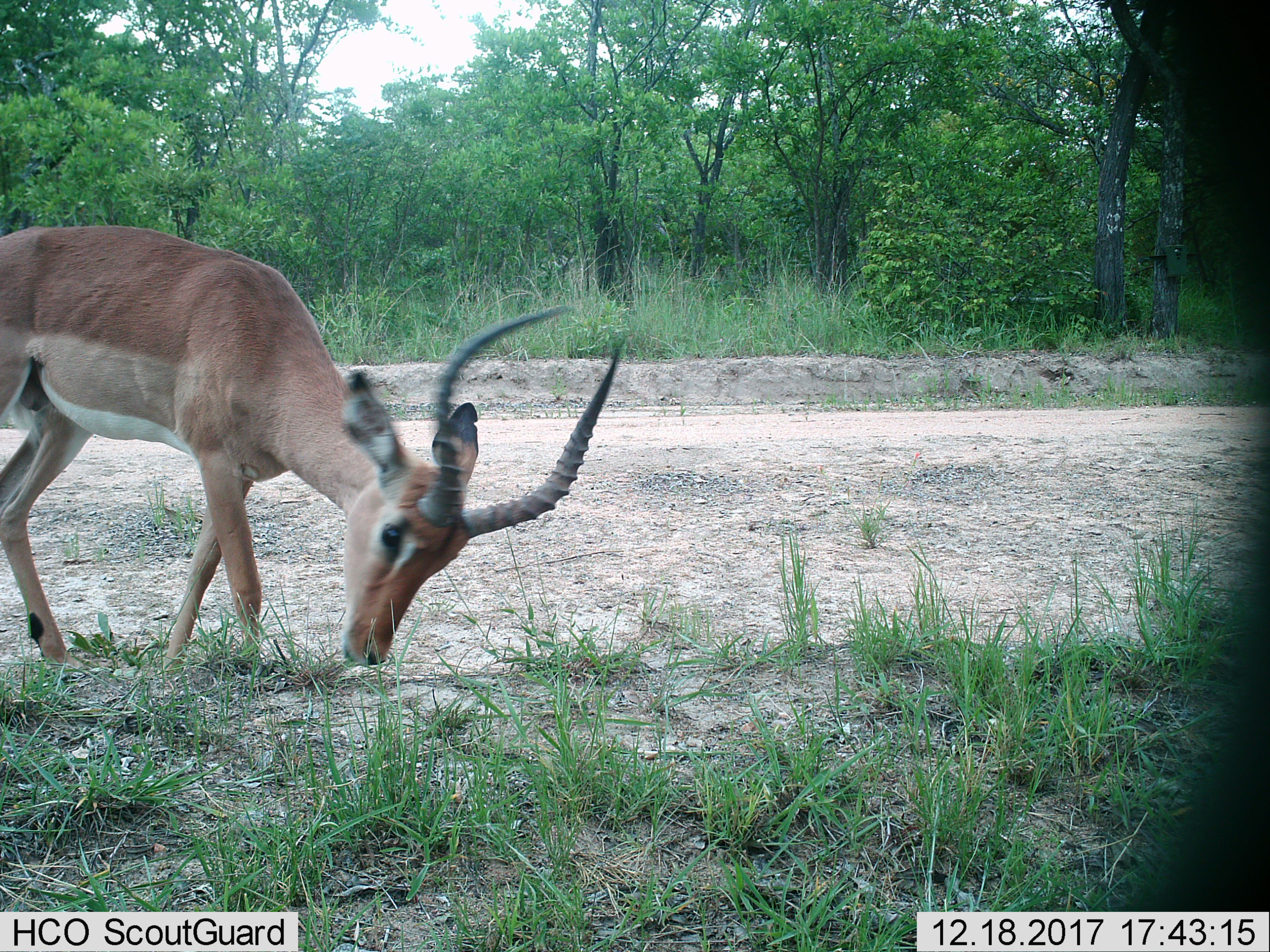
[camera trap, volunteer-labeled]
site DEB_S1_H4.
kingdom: Animalia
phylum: Chordata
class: Mammalia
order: Artiodactyla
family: Bovidae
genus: Aepyceros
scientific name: Aepyceros melampus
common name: impala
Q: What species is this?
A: Impala (Aepyceros melampus).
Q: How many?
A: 1.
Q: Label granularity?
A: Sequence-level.